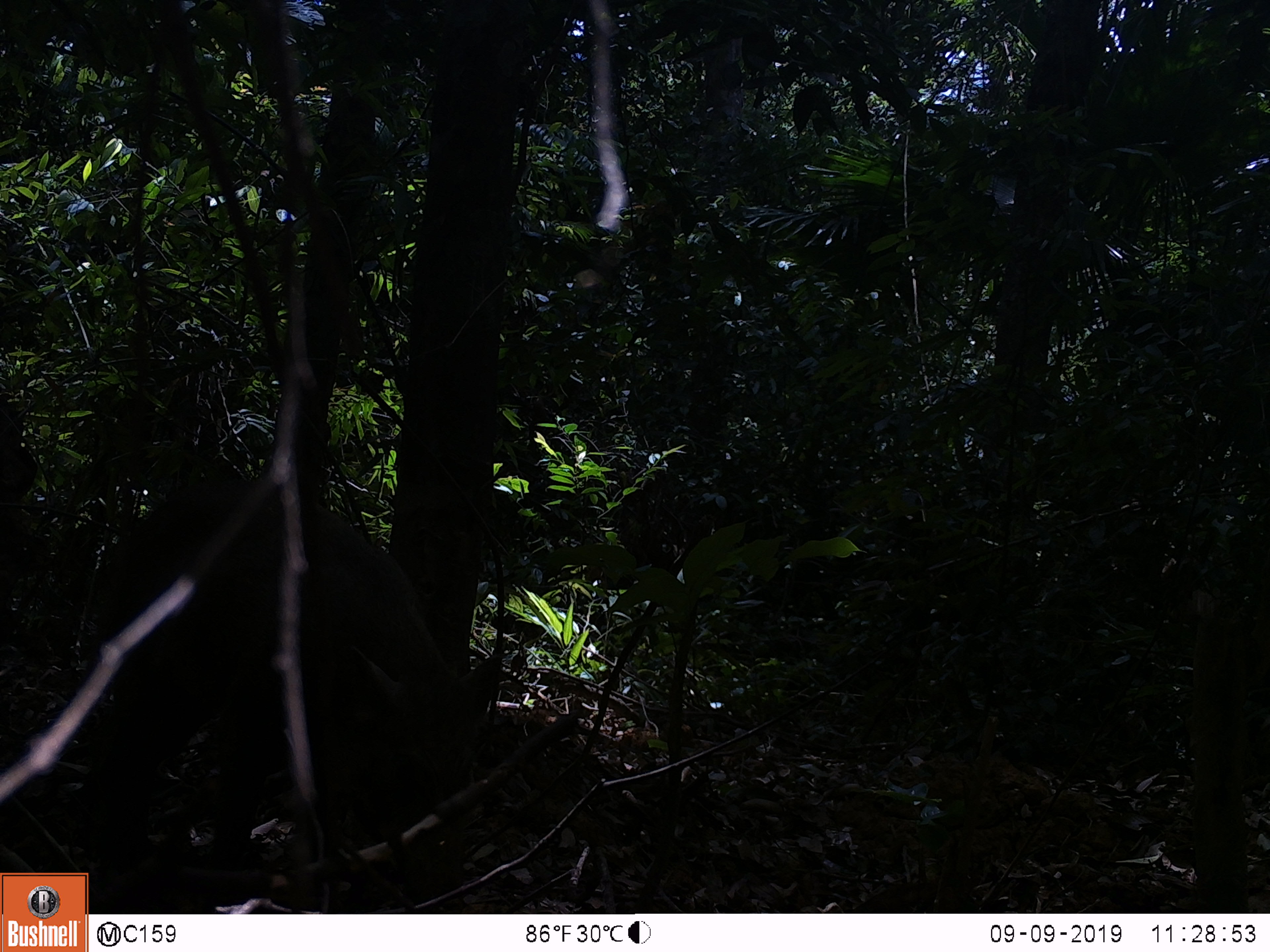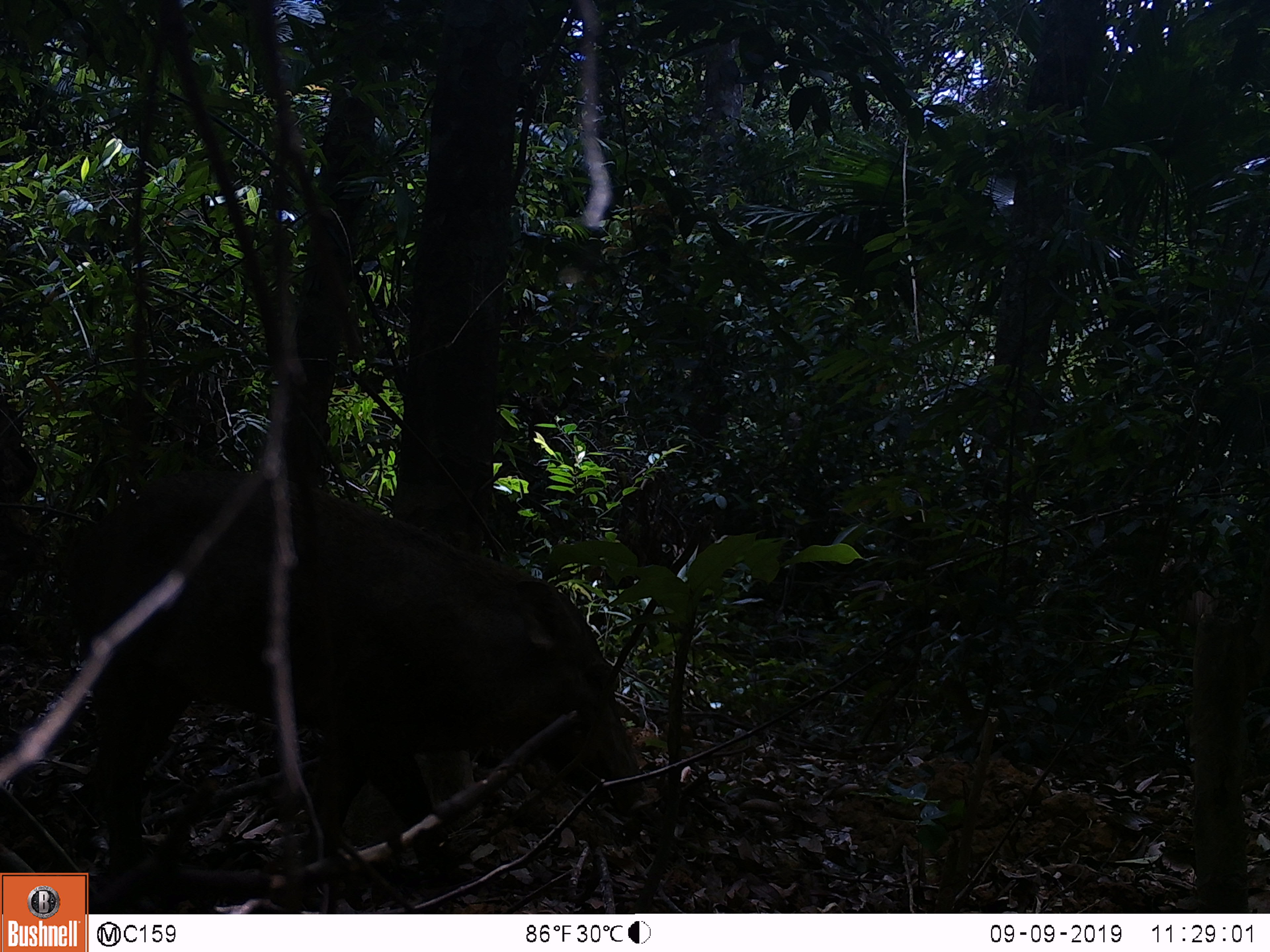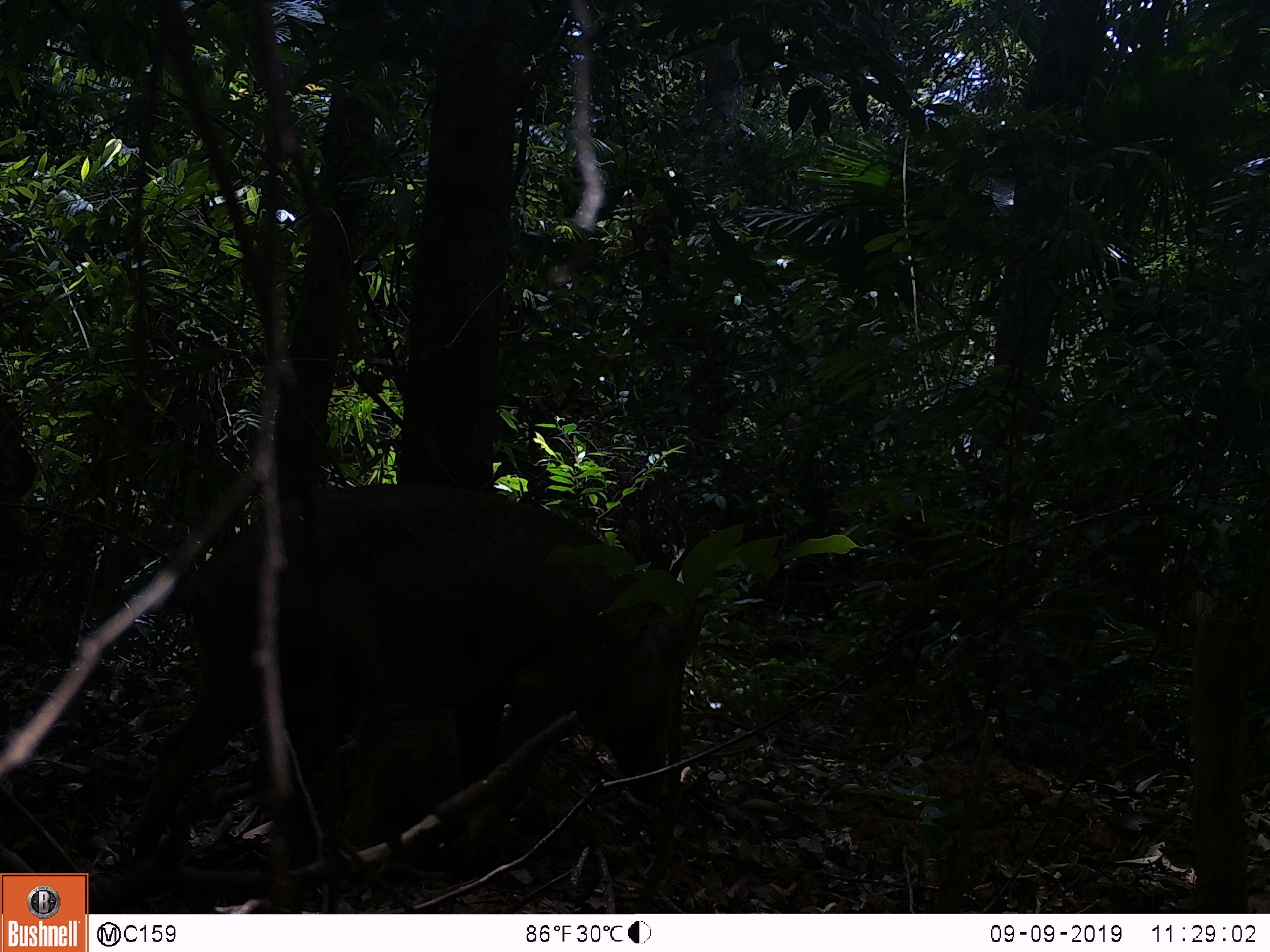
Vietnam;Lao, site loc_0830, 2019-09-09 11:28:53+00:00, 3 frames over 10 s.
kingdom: Animalia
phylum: Chordata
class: Mammalia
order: Artiodactyla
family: Suidae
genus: Sus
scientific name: Sus scrofa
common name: eurasian wild pig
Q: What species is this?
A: Eurasian wild pig (Sus scrofa).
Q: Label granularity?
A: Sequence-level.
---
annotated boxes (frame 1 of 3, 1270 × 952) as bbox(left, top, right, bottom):
eurasian wild pig: bbox(85, 476, 506, 862)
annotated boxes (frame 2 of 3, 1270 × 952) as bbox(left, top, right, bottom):
eurasian wild pig: bbox(65, 473, 646, 873)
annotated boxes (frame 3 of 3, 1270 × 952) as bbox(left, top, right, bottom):
eurasian wild pig: bbox(119, 483, 719, 869)